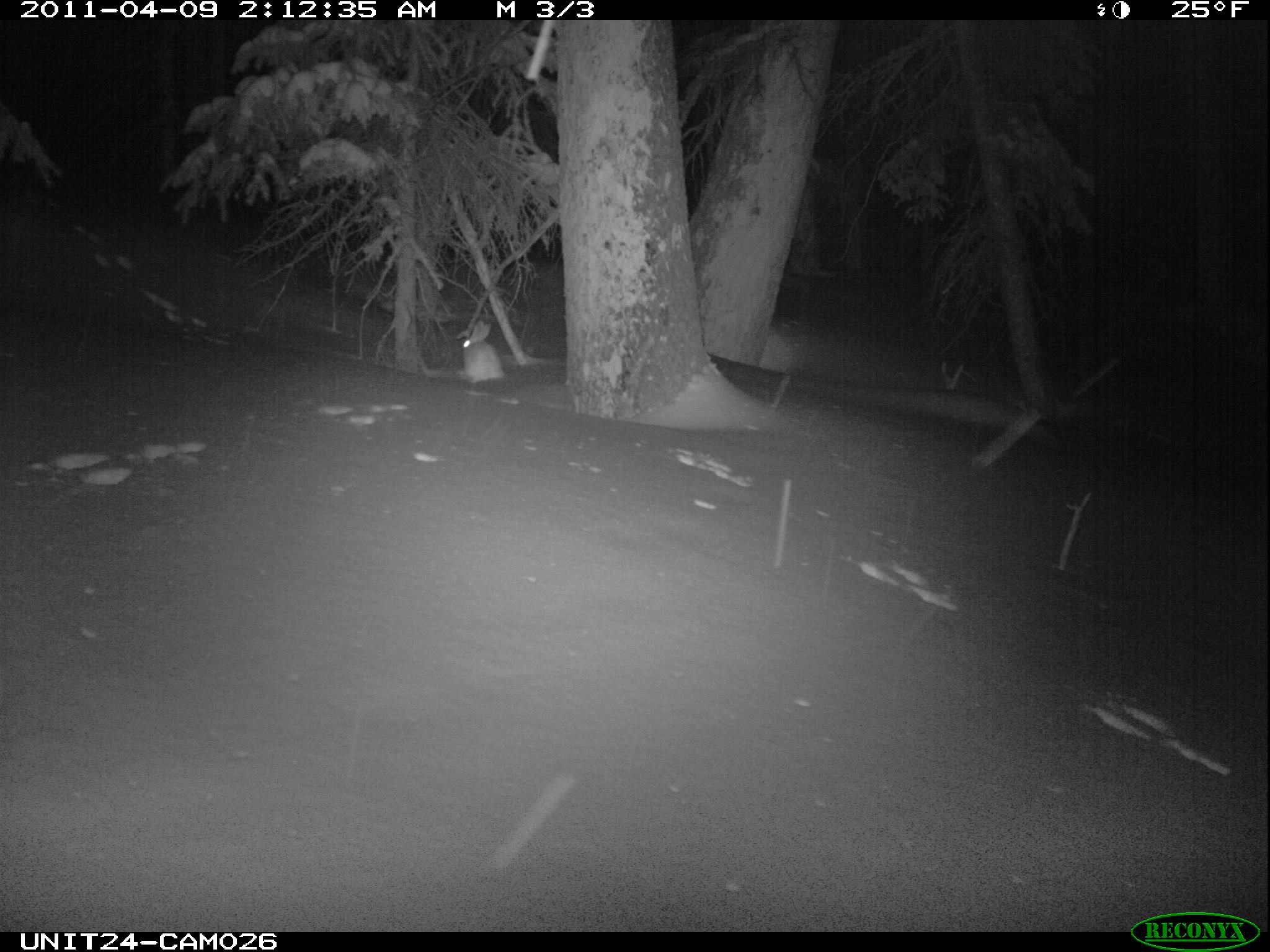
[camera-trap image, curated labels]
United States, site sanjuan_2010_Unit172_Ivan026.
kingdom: Animalia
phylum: Chordata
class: Mammalia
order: Lagomorpha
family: Leporidae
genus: Lepus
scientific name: Lepus americanus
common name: snowshoe hare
Lepus americanus (snowshoe hare).